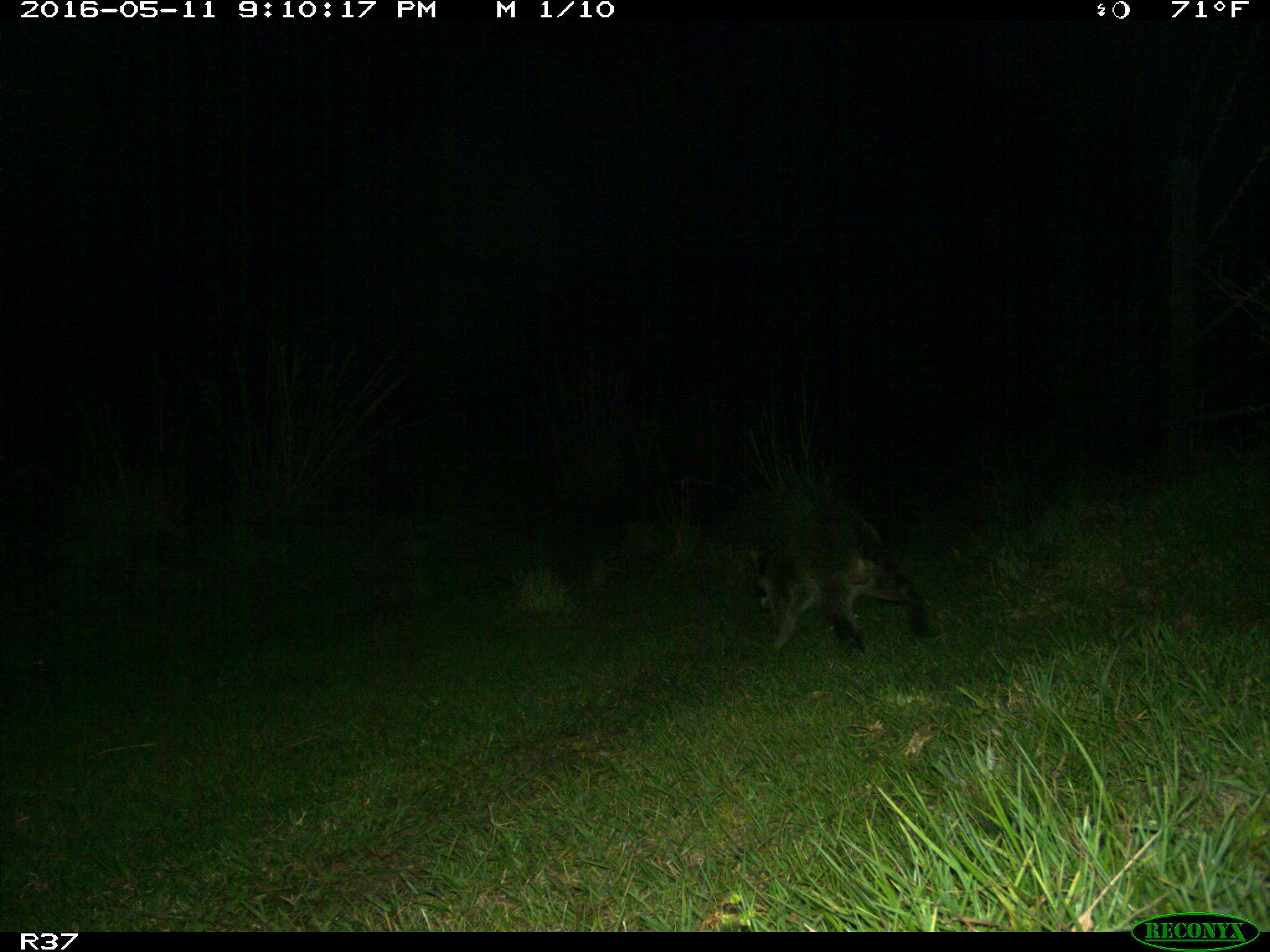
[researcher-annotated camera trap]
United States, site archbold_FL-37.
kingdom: Animalia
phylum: Chordata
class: Mammalia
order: Carnivora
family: Procyonidae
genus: Procyon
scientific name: Procyon lotor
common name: common raccoon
Procyon lotor (common raccoon).